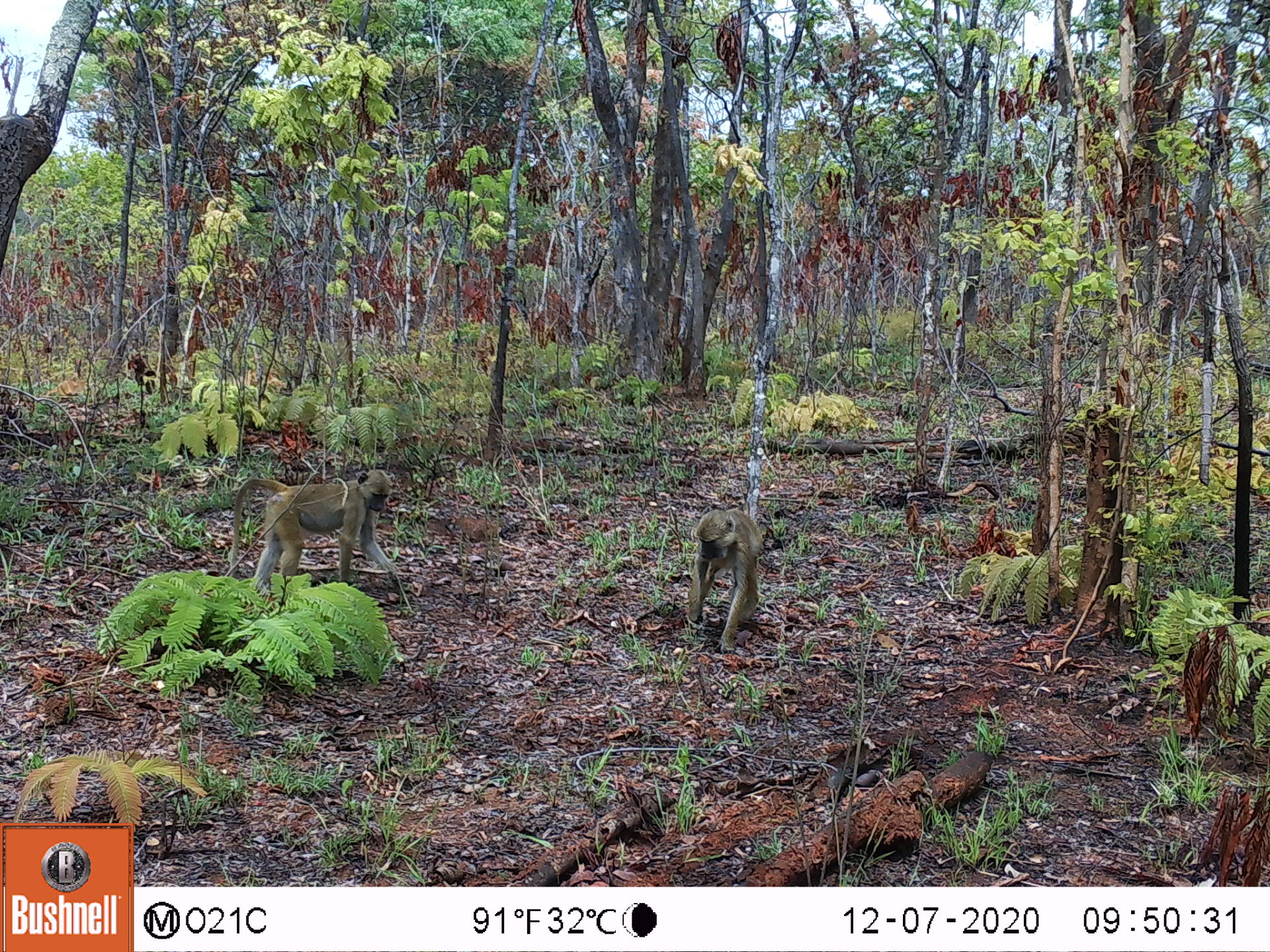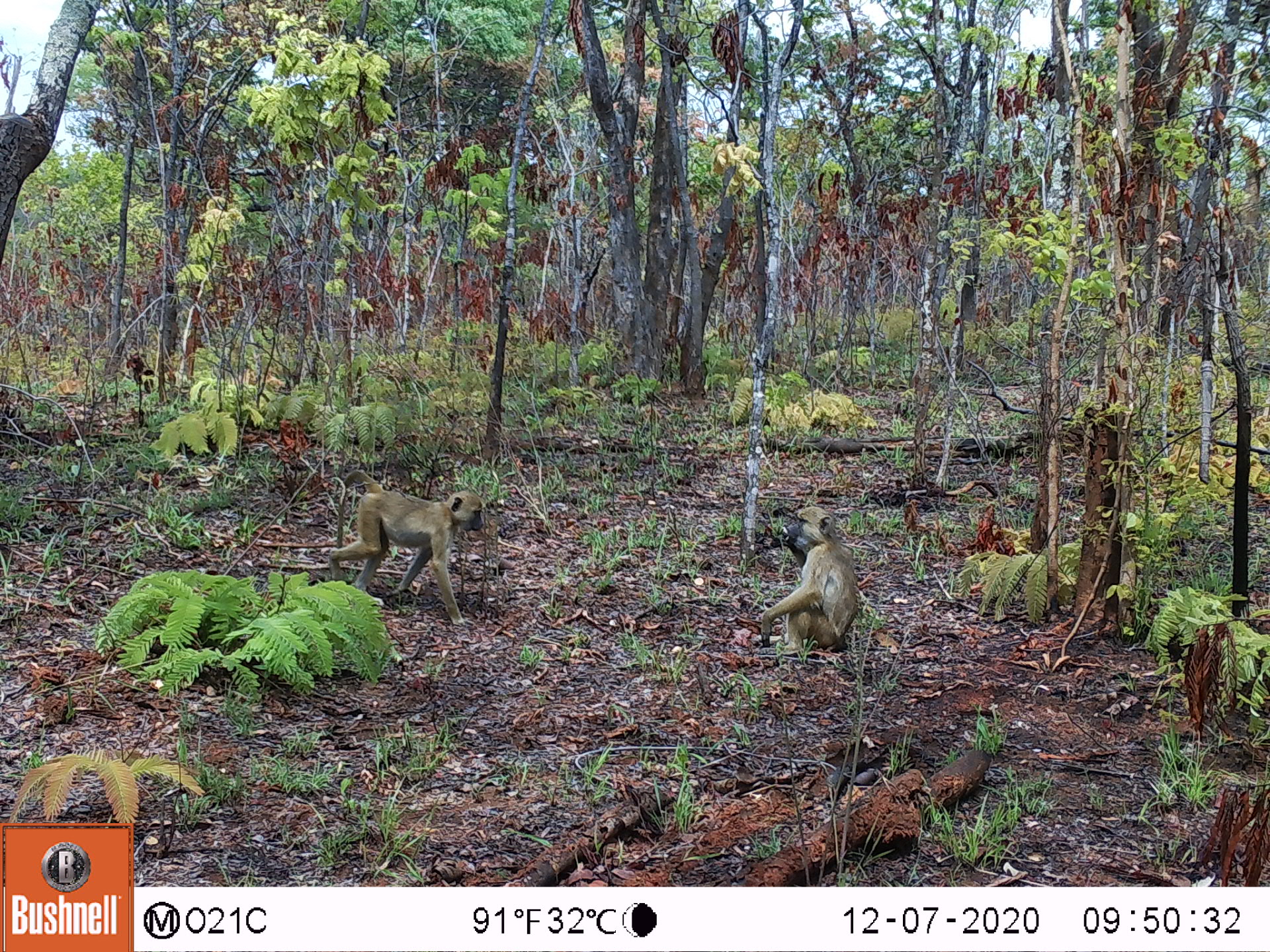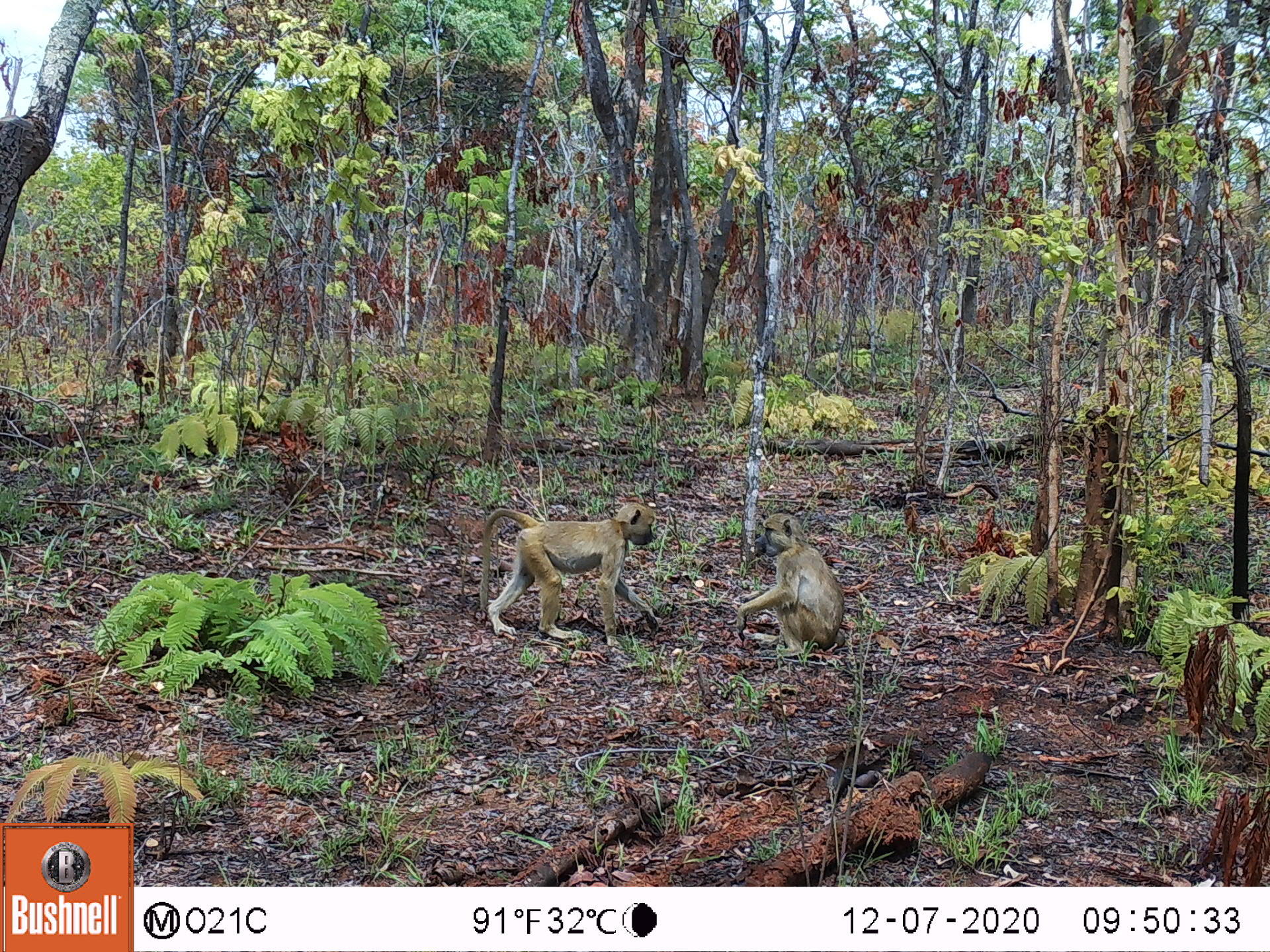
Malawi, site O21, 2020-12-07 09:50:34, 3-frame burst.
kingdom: Animalia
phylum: Chordata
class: Mammalia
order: Primates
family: Cercopithecidae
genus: Papio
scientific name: Papio cynocephalus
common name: yellow baboon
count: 2